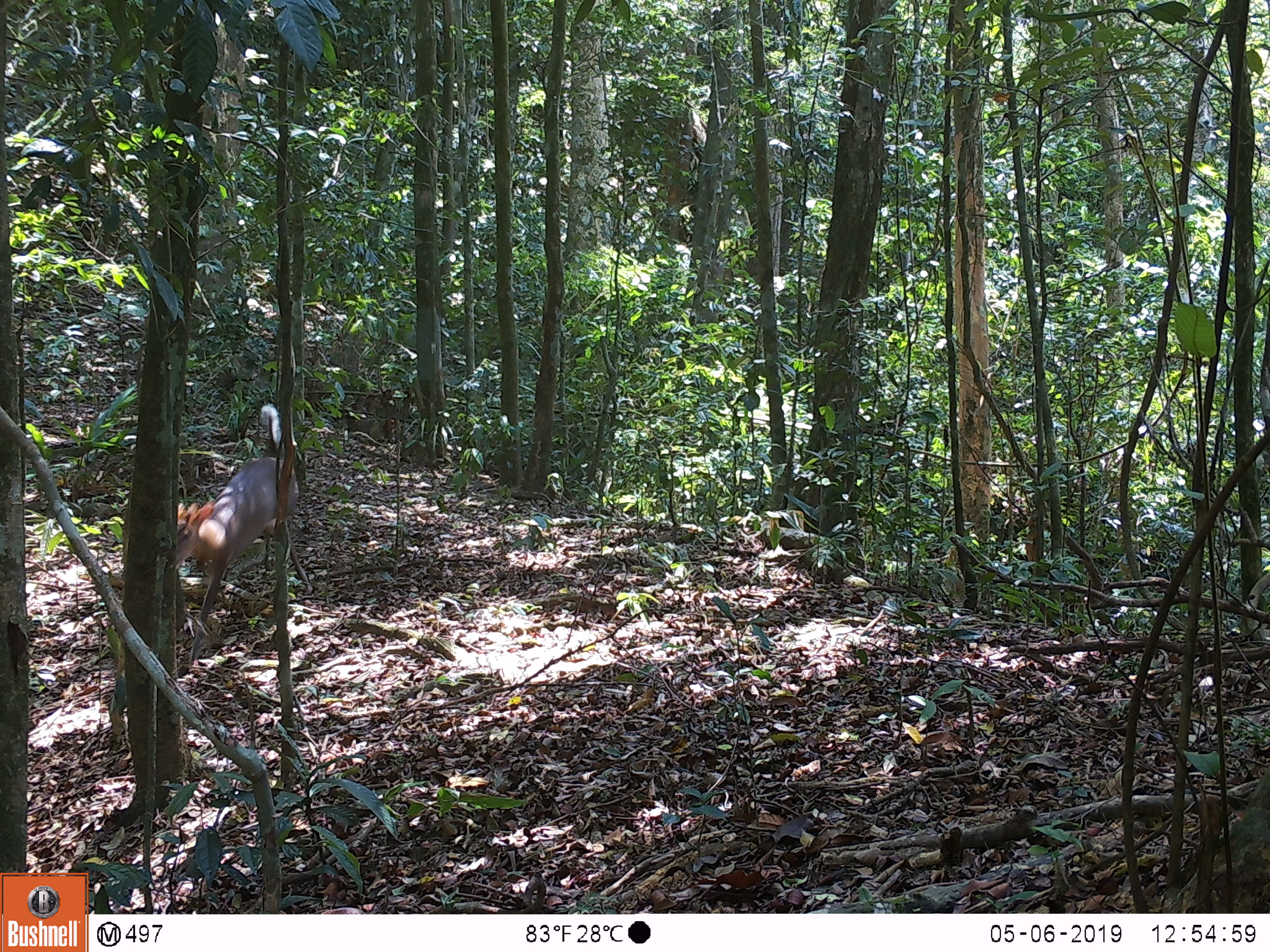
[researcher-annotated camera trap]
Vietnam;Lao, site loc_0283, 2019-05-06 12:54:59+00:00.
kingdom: Animalia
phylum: Chordata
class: Mammalia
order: Artiodactyla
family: Cervidae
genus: Muntiacus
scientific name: Muntiacus rooseveltorum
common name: roosevelt's muntjac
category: roosevelts muntjac group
Roosevelts muntjac group (roosevelt's muntjac) (Muntiacus rooseveltorum). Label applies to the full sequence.